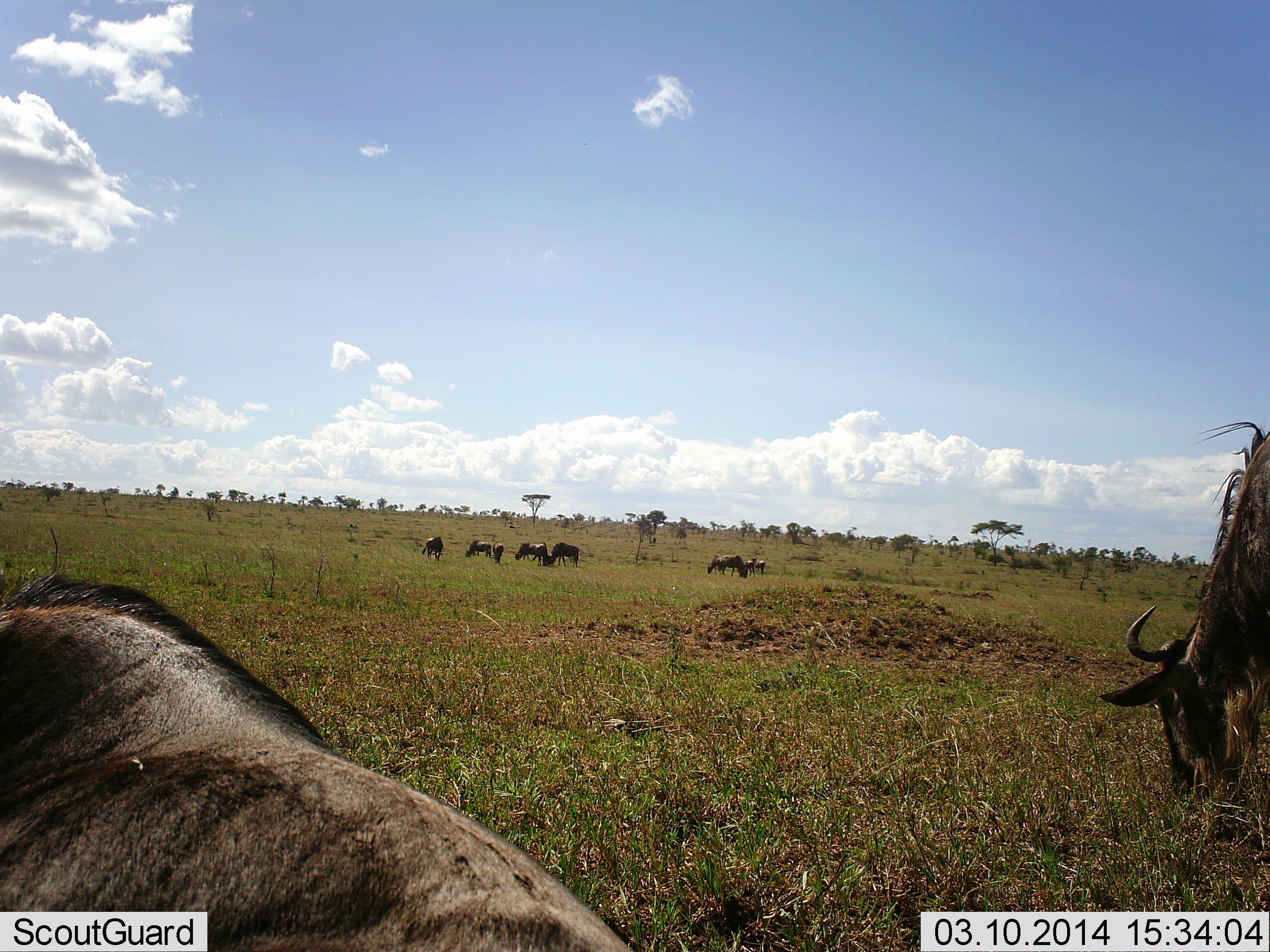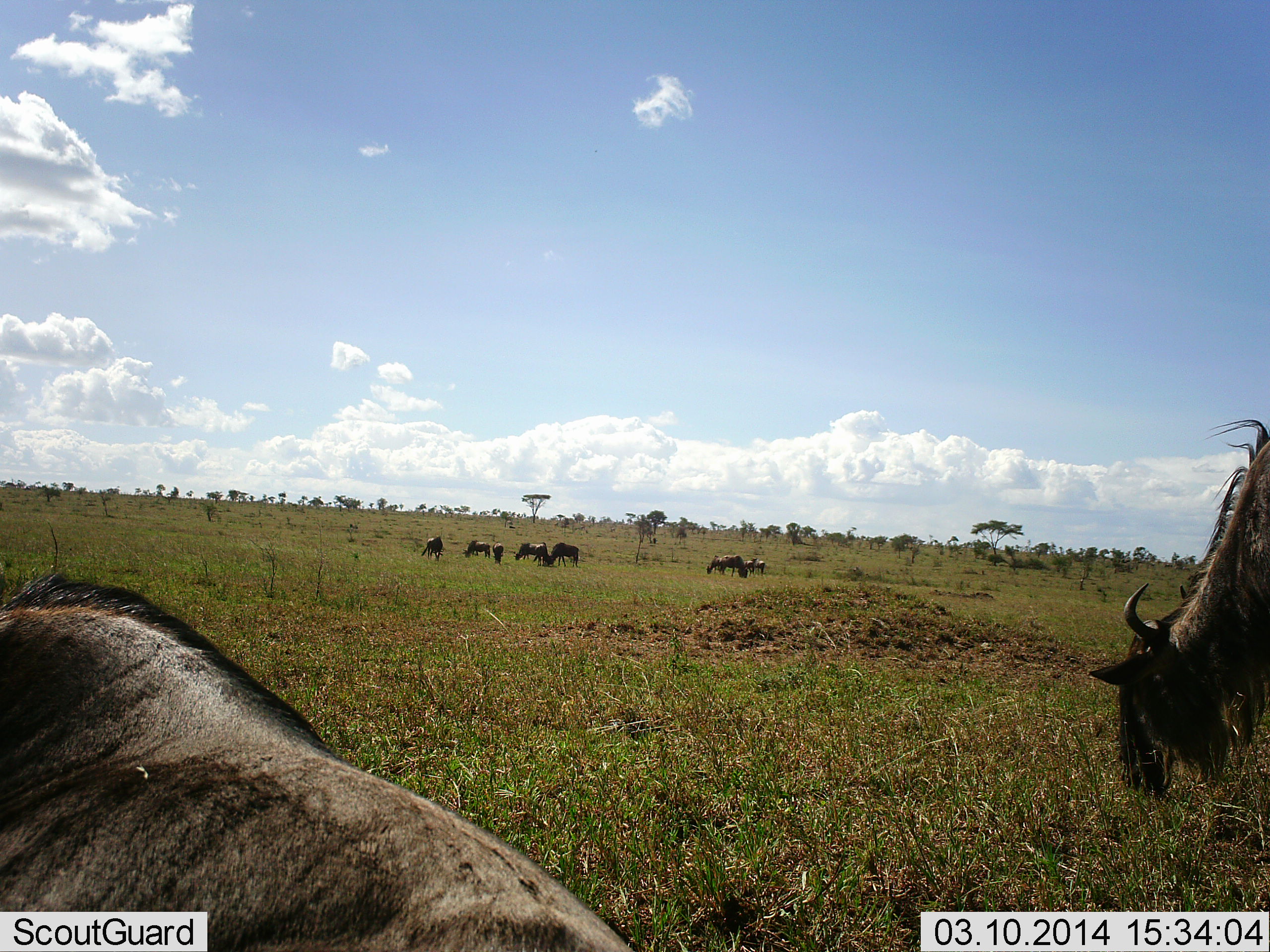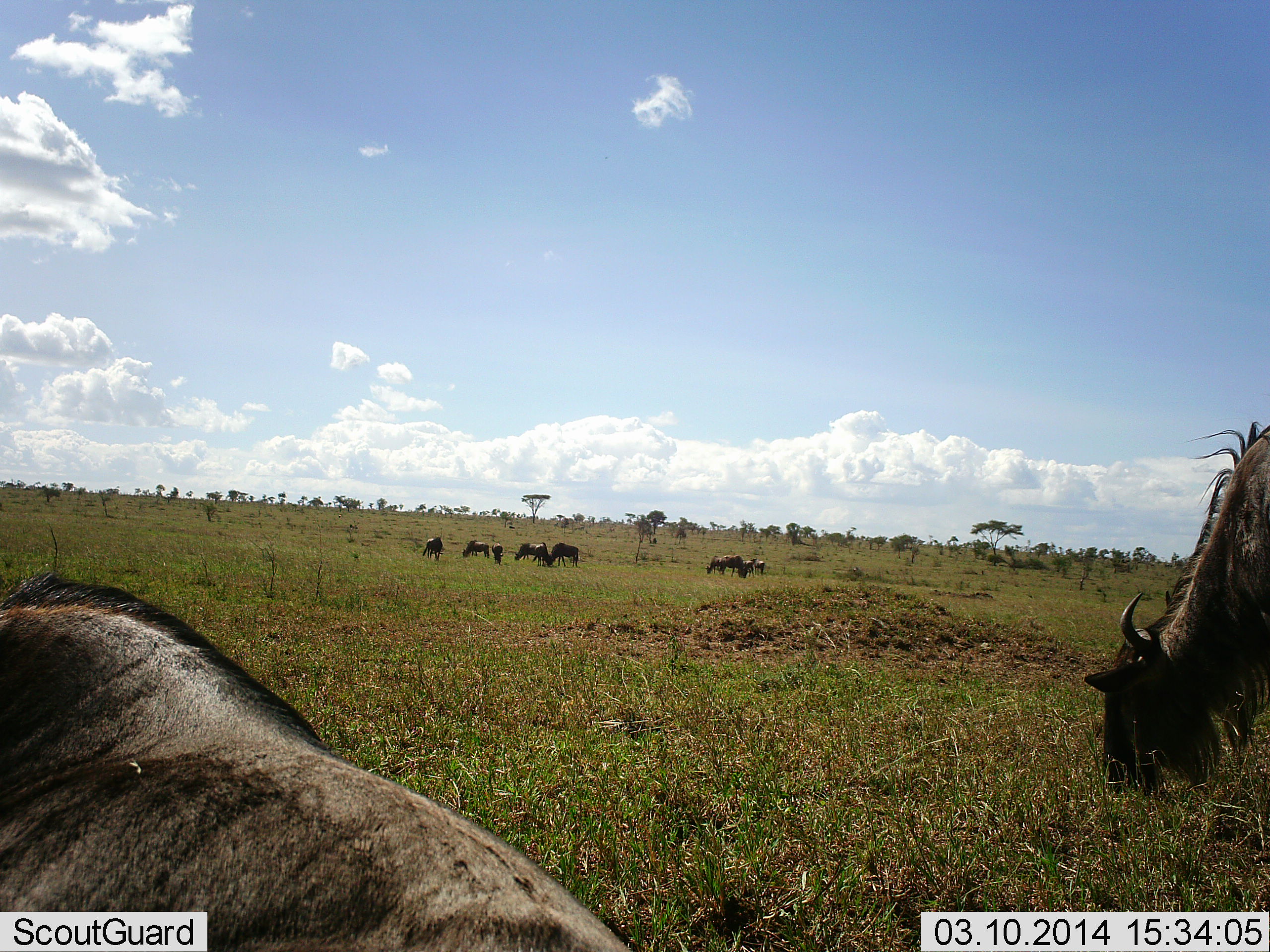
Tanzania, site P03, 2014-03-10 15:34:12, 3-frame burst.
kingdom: Animalia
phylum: Chordata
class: Mammalia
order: Artiodactyla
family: Bovidae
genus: Connochaetes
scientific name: Connochaetes taurinus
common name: blue wildebeest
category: wildebeest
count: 10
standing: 50%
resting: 40%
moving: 10%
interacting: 0%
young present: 0%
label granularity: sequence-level